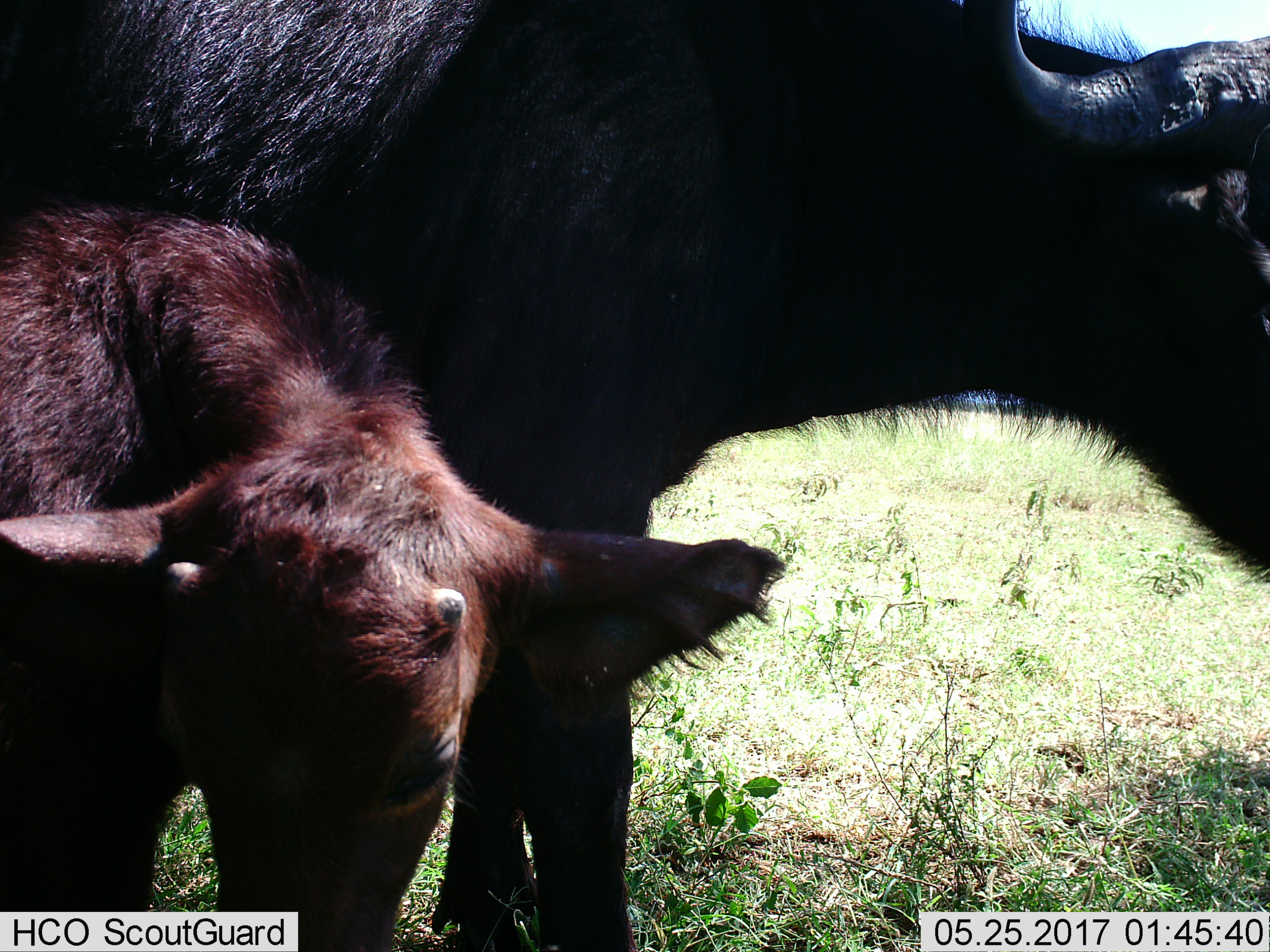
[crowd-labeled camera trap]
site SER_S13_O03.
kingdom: Animalia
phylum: Chordata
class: Mammalia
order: Artiodactyla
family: Bovidae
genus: Syncerus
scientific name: Syncerus caffer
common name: african buffalo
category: buffalo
Buffalo (african buffalo) (Syncerus caffer), count 2. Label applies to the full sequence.